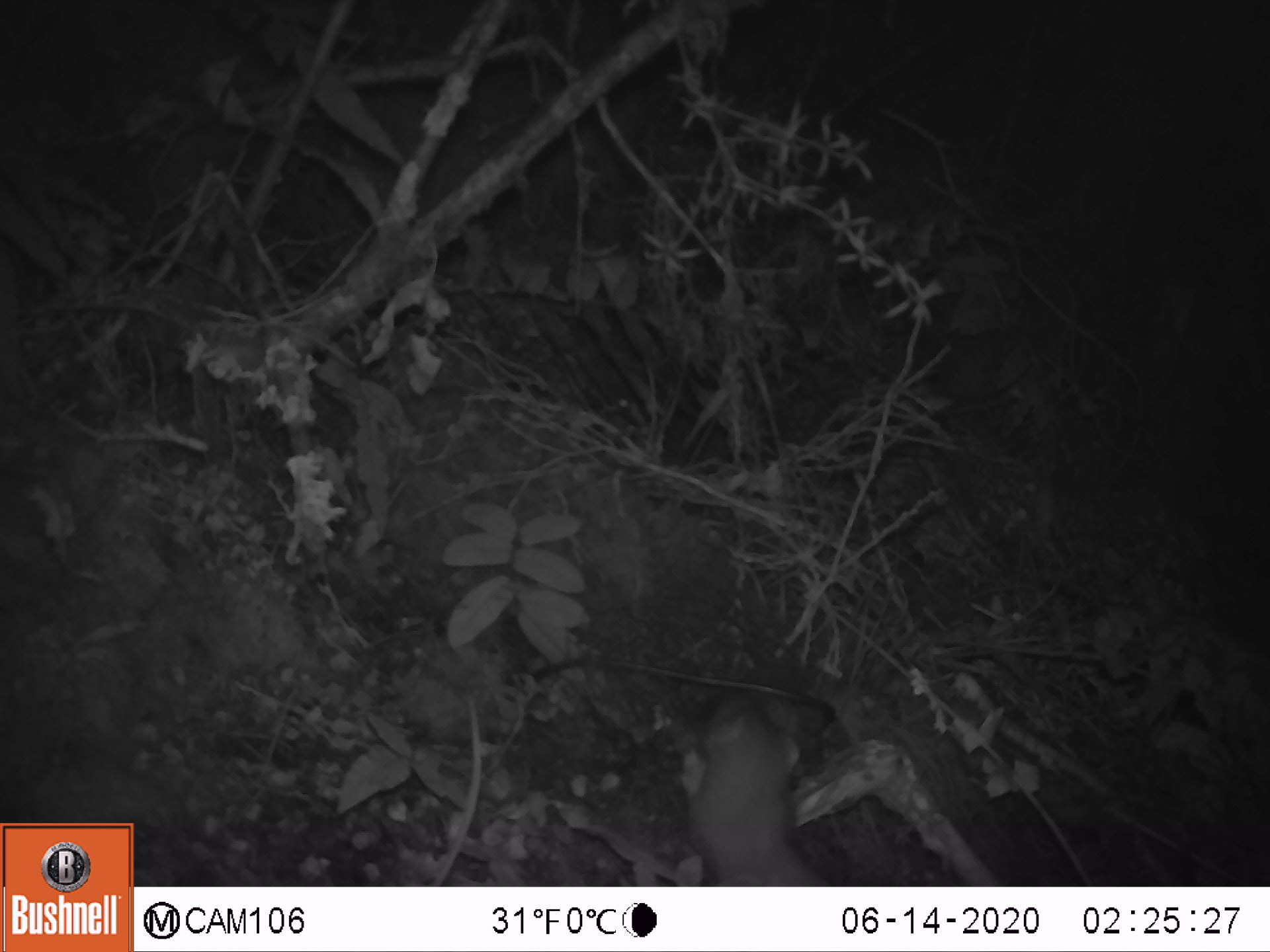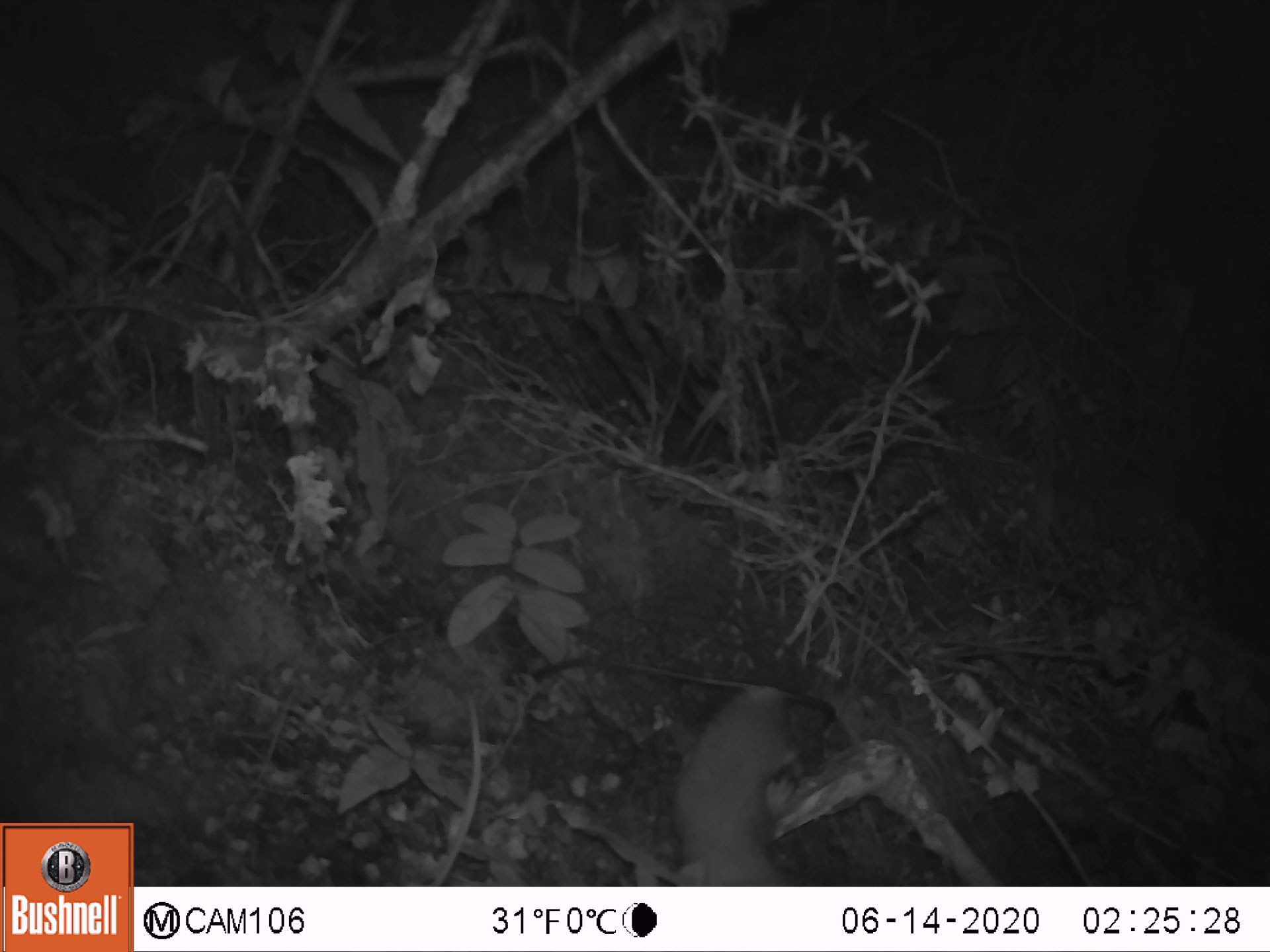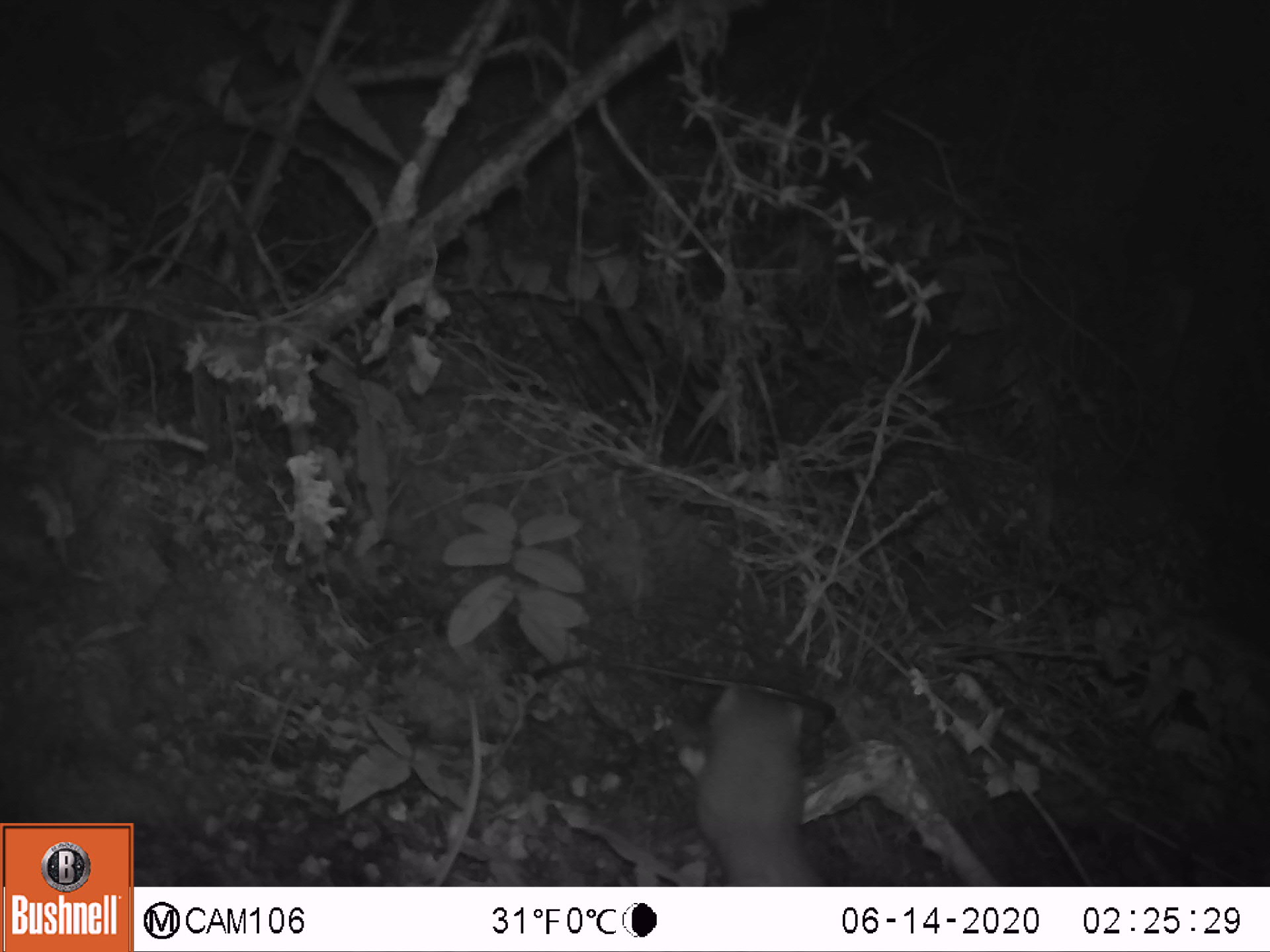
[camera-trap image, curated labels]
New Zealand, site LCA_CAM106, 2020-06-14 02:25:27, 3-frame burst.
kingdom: Animalia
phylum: Chordata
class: Mammalia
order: Carnivora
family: Mustelidae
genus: Mustela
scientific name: Mustela erminea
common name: stoat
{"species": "stoat (Mustela erminea)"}